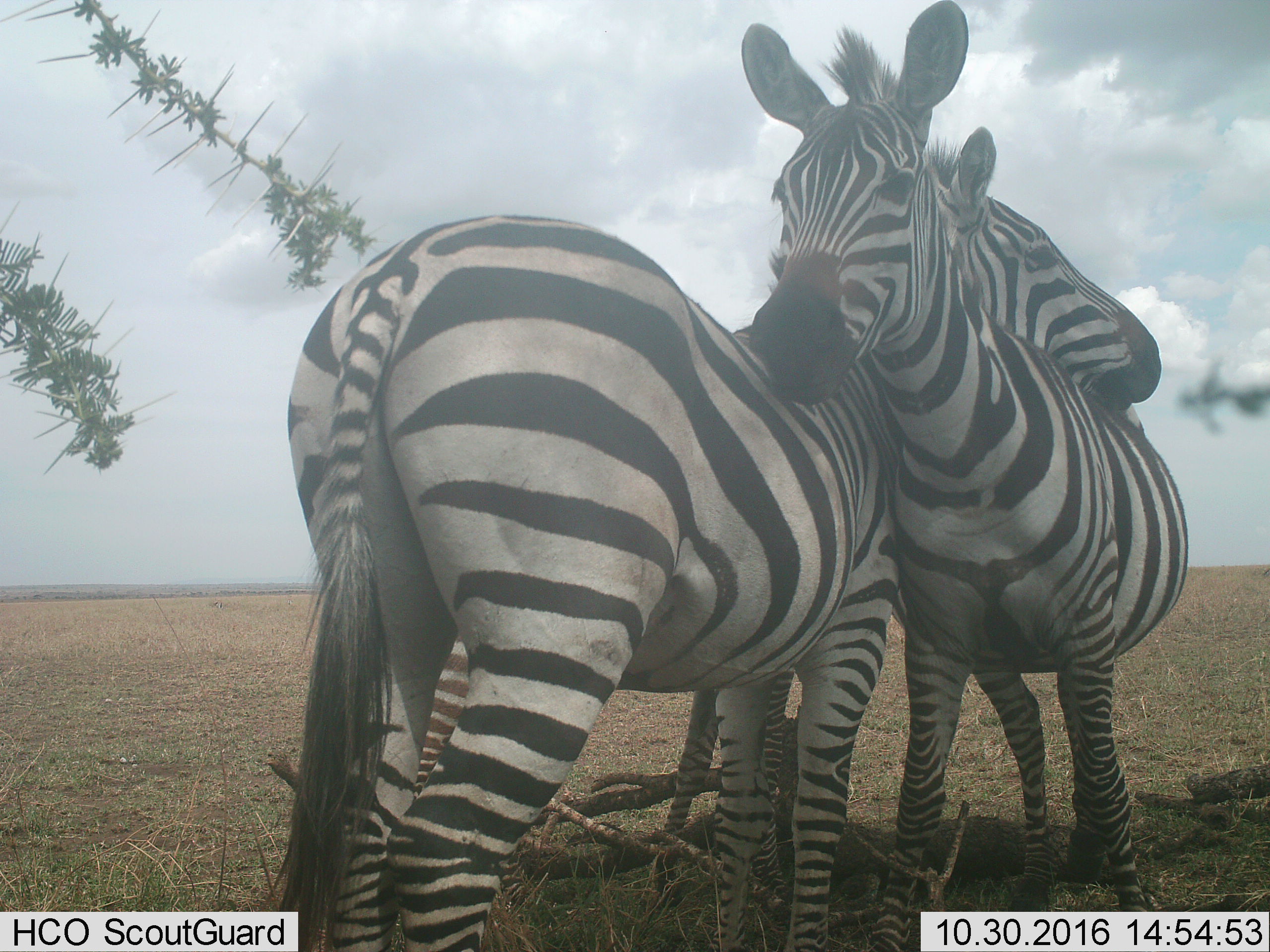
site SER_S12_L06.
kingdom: Animalia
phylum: Chordata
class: Mammalia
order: Perissodactyla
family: Equidae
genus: Equus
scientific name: Equus quagga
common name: plains zebra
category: zebraplains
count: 2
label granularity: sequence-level